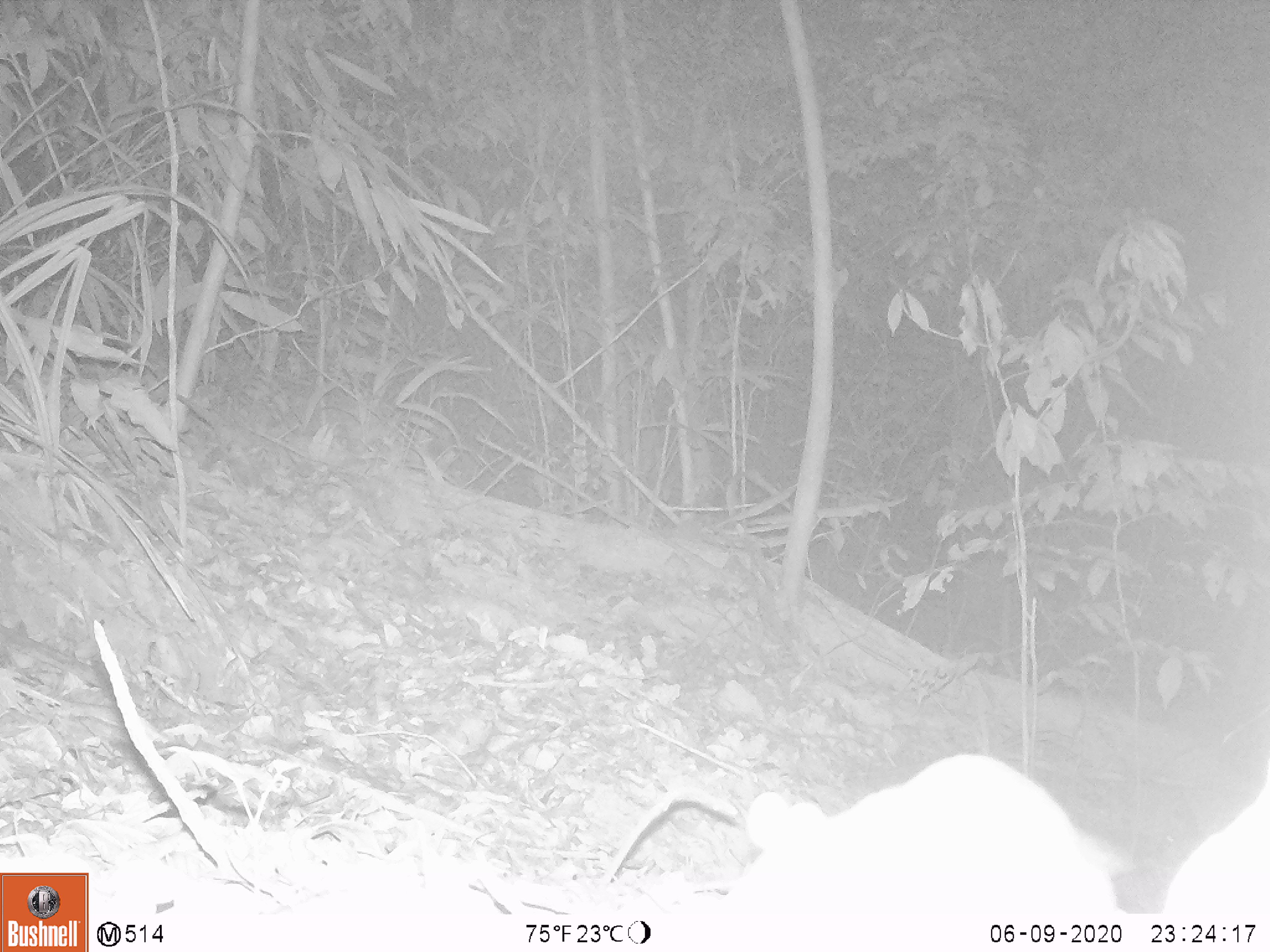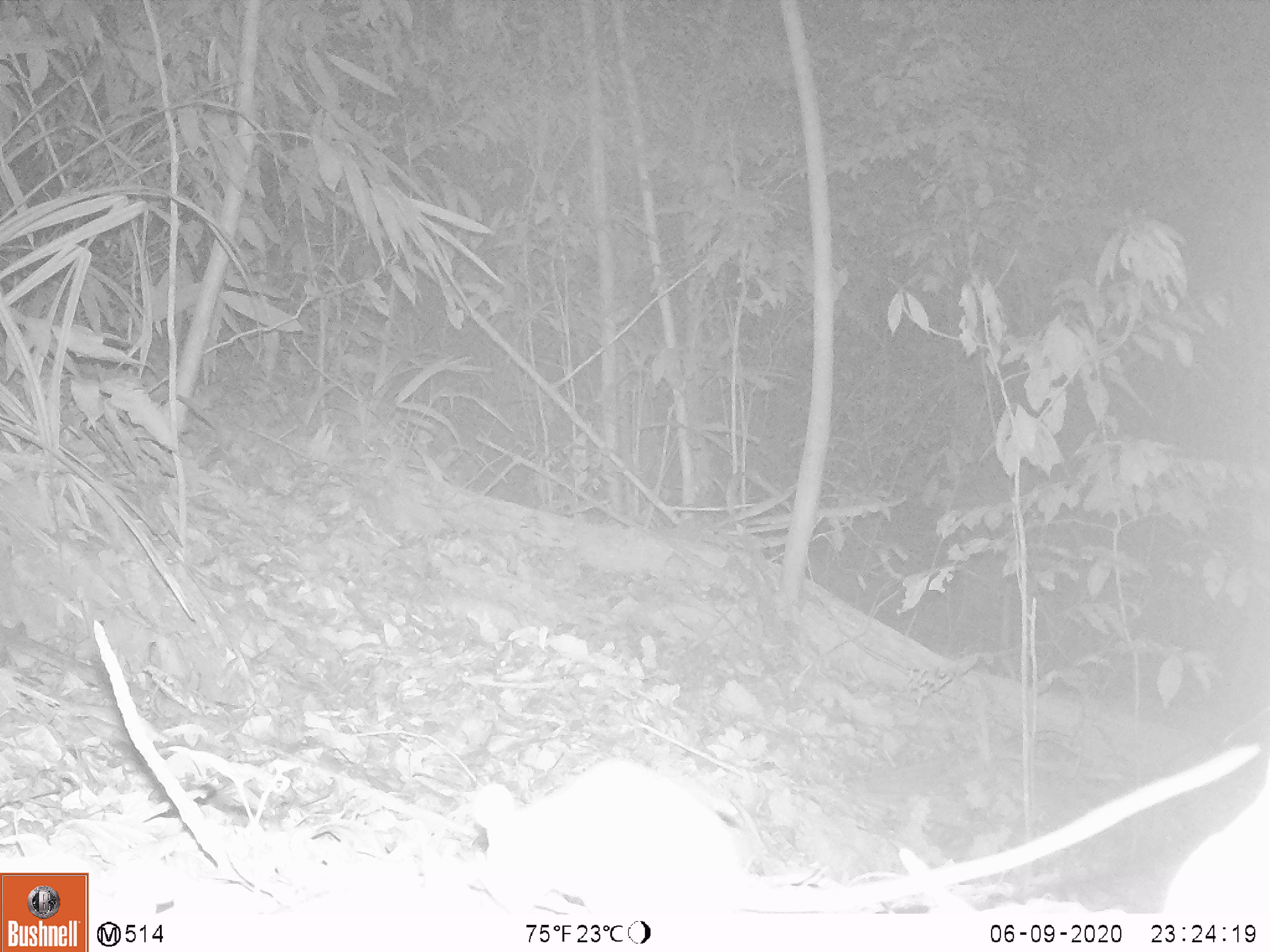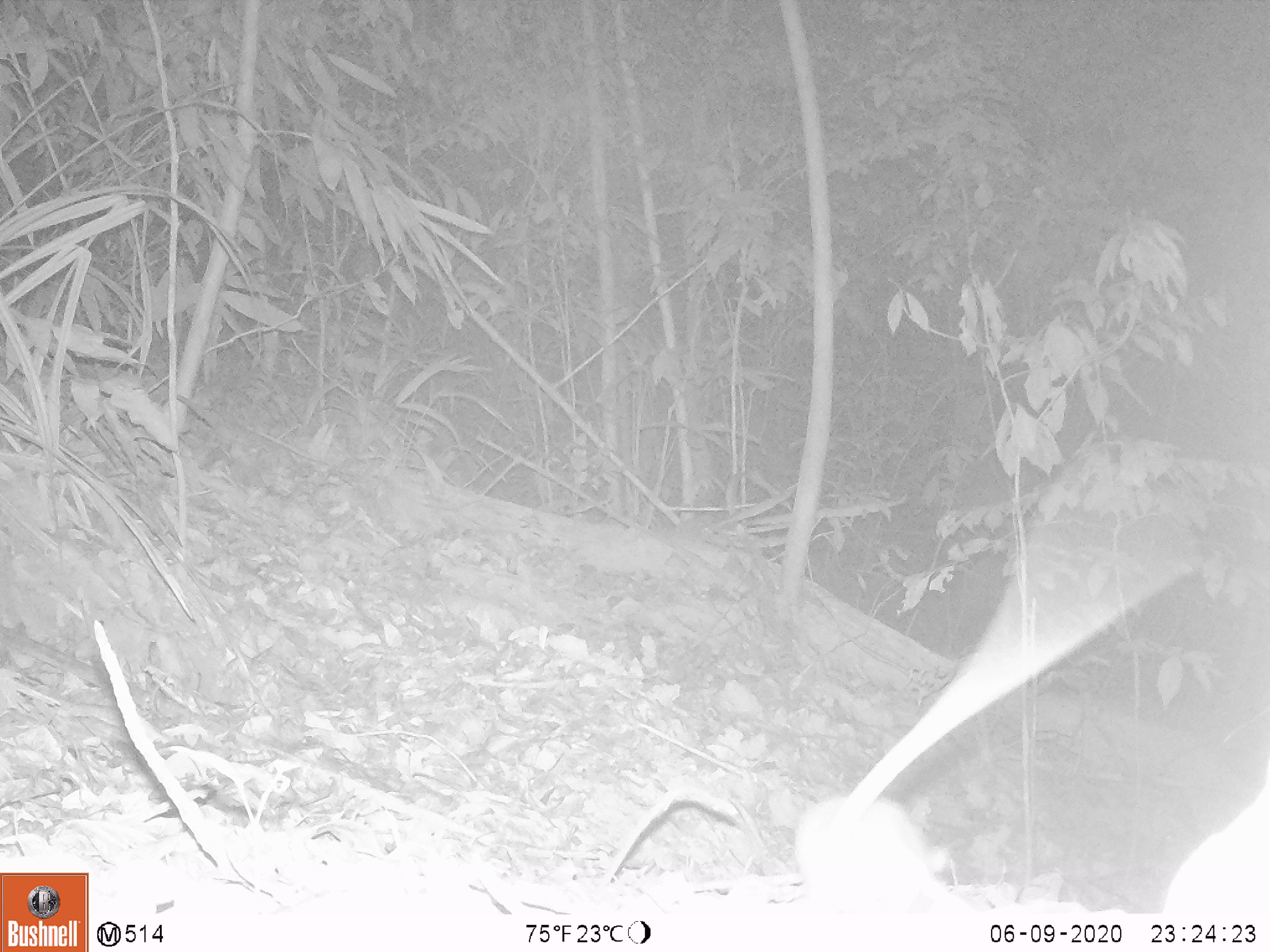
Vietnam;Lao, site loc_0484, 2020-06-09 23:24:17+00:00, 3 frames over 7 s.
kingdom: Animalia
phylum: Chordata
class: Mammalia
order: Rodentia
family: Muridae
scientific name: Muridae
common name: old-world mice and rats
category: unidentified murid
Unidentified murid (old-world mice and rats) (Muridae). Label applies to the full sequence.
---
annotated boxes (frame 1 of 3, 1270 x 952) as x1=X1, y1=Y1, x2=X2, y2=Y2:
unidentified murid: x1=719, y1=751, x2=1114, y2=913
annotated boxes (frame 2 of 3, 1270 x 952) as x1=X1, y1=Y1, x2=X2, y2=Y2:
unidentified murid: x1=469, y1=743, x2=1260, y2=914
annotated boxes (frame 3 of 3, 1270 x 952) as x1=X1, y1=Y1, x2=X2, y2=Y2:
unidentified murid: x1=793, y1=448, x2=1201, y2=914